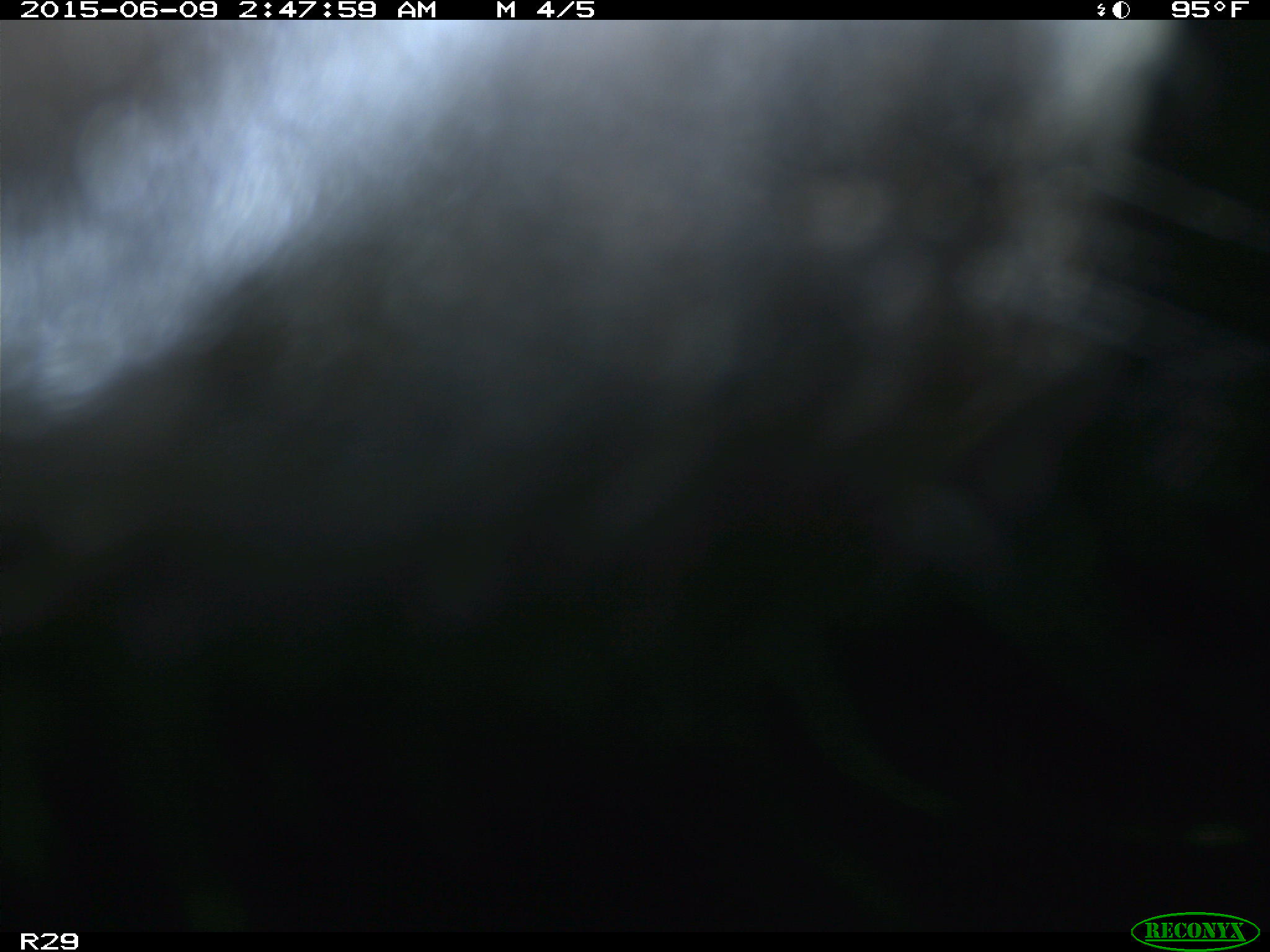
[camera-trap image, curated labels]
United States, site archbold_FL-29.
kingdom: Animalia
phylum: Chordata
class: Mammalia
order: Artiodactyla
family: Bovidae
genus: Bos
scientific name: Bos taurus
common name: domestic cow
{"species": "Bos taurus (domestic cow)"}